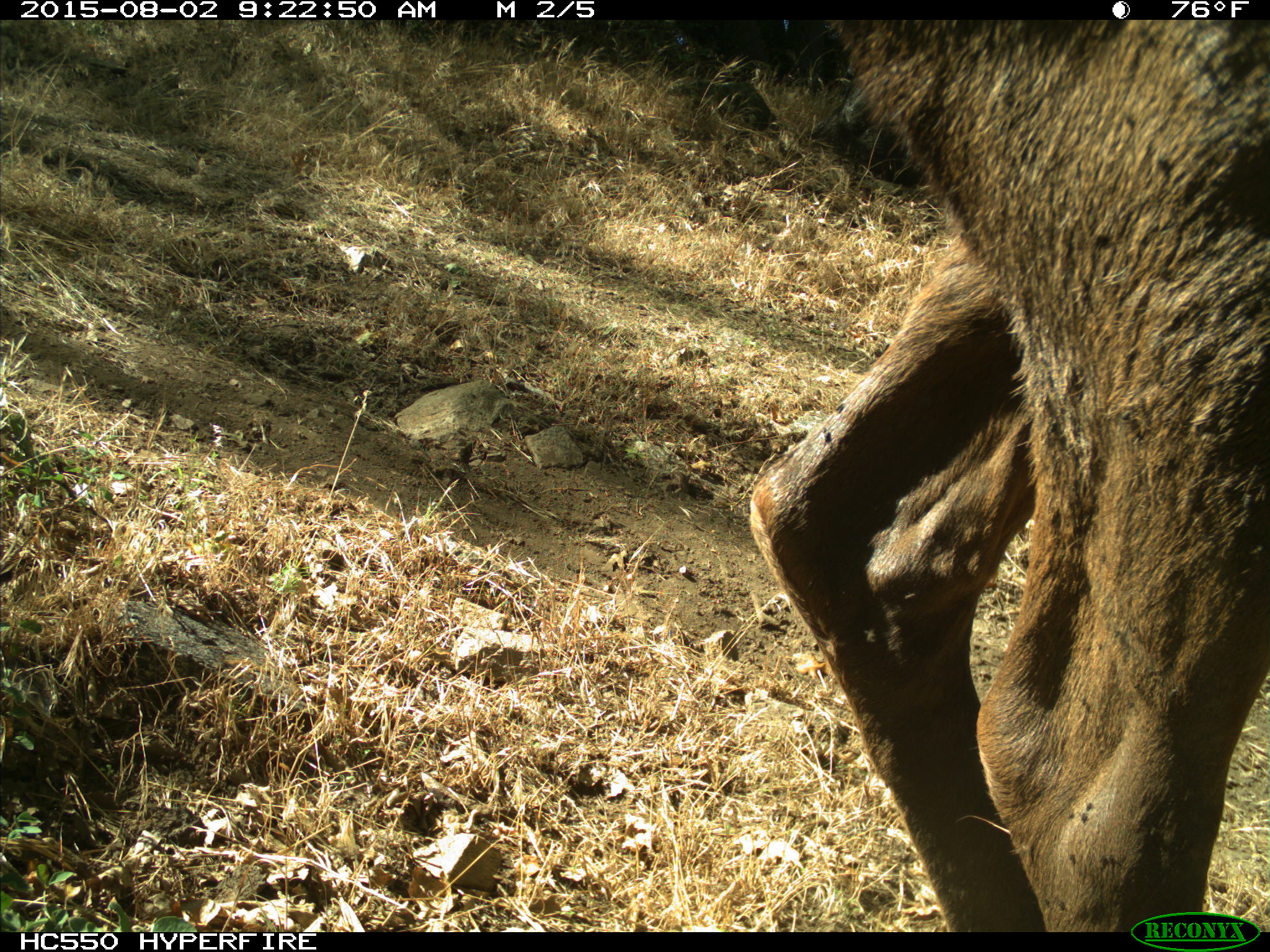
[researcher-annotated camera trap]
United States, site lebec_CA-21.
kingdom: Animalia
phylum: Chordata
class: Mammalia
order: Artiodactyla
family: Cervidae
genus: Cervus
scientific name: Cervus canadensis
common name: elk